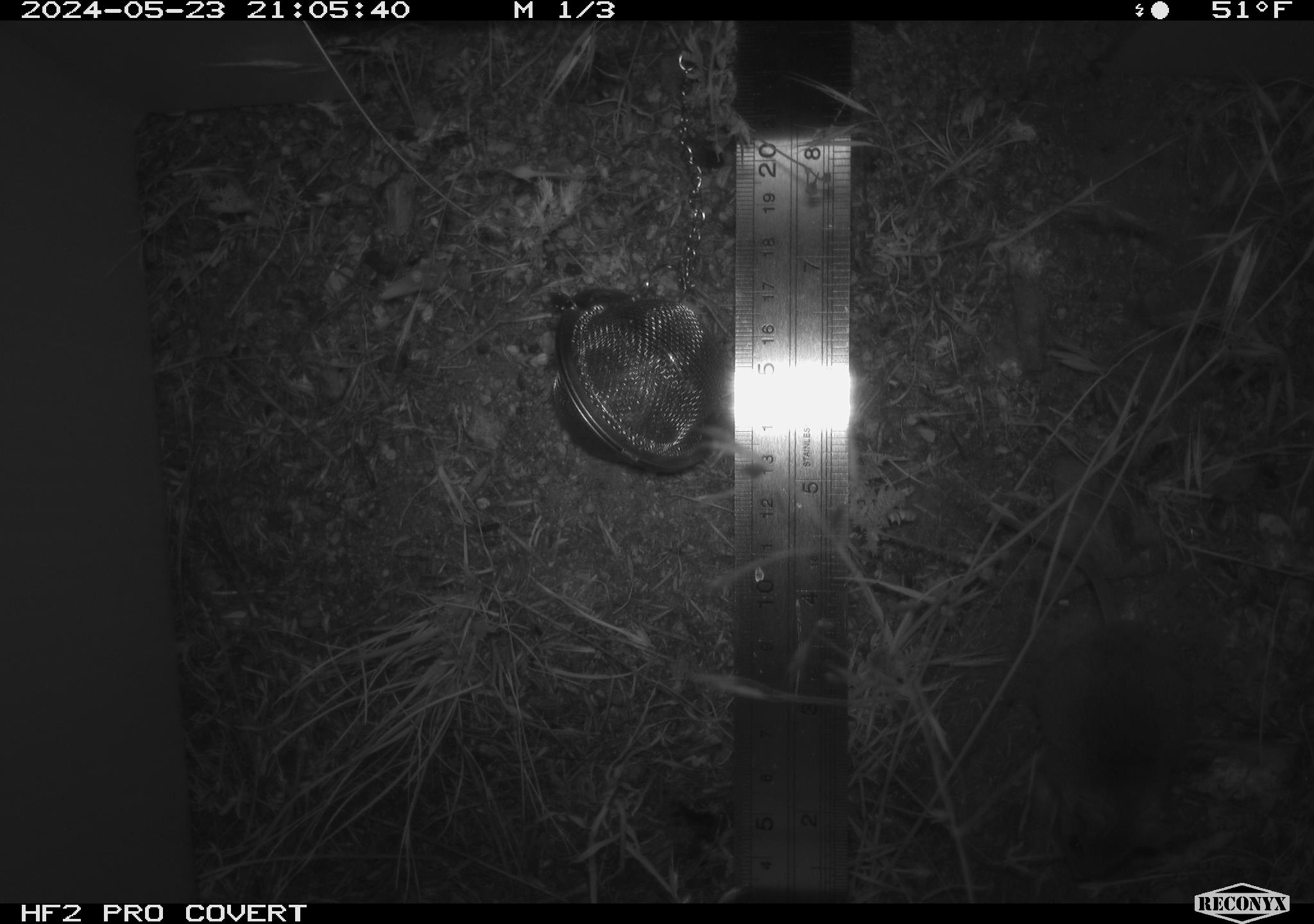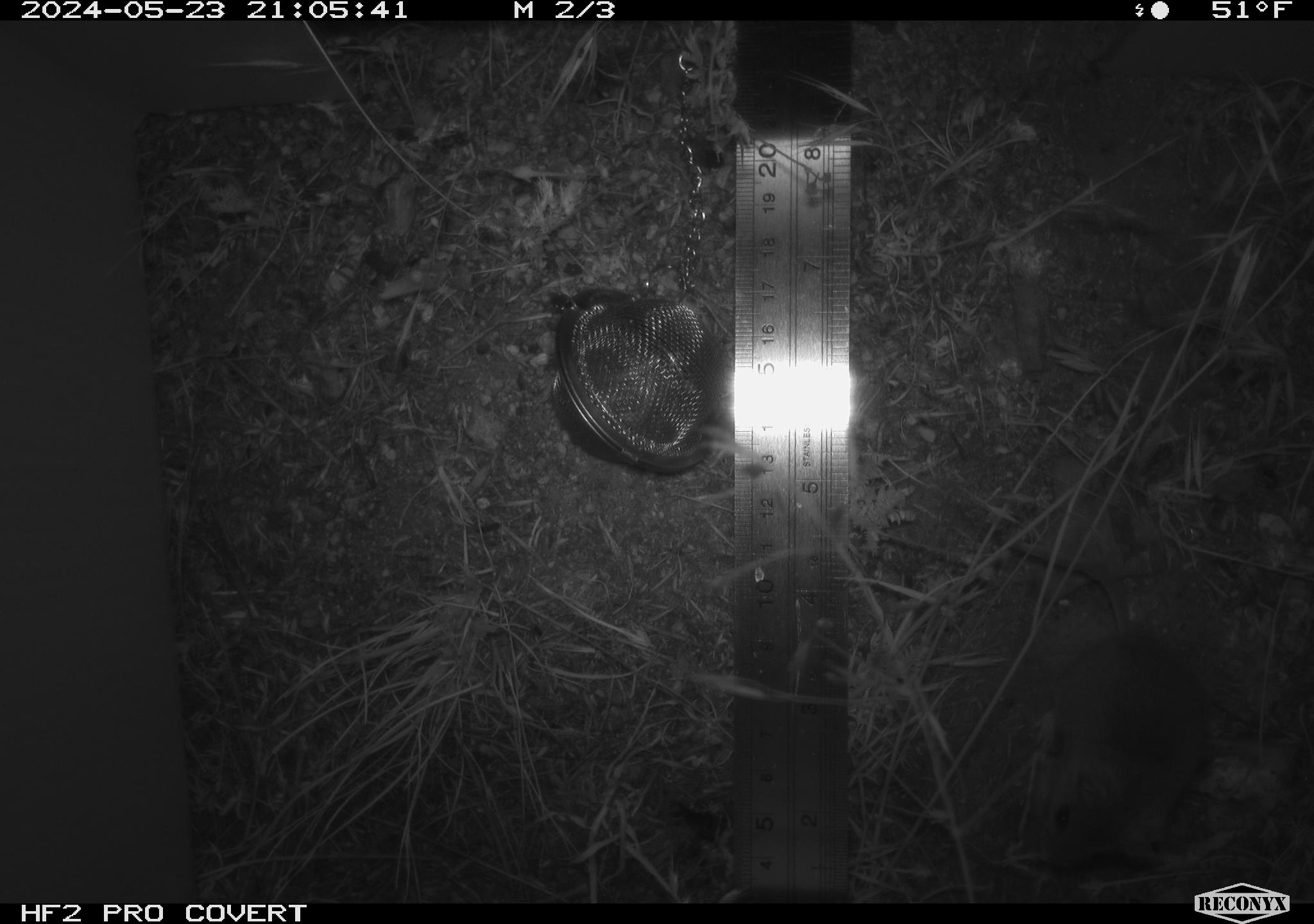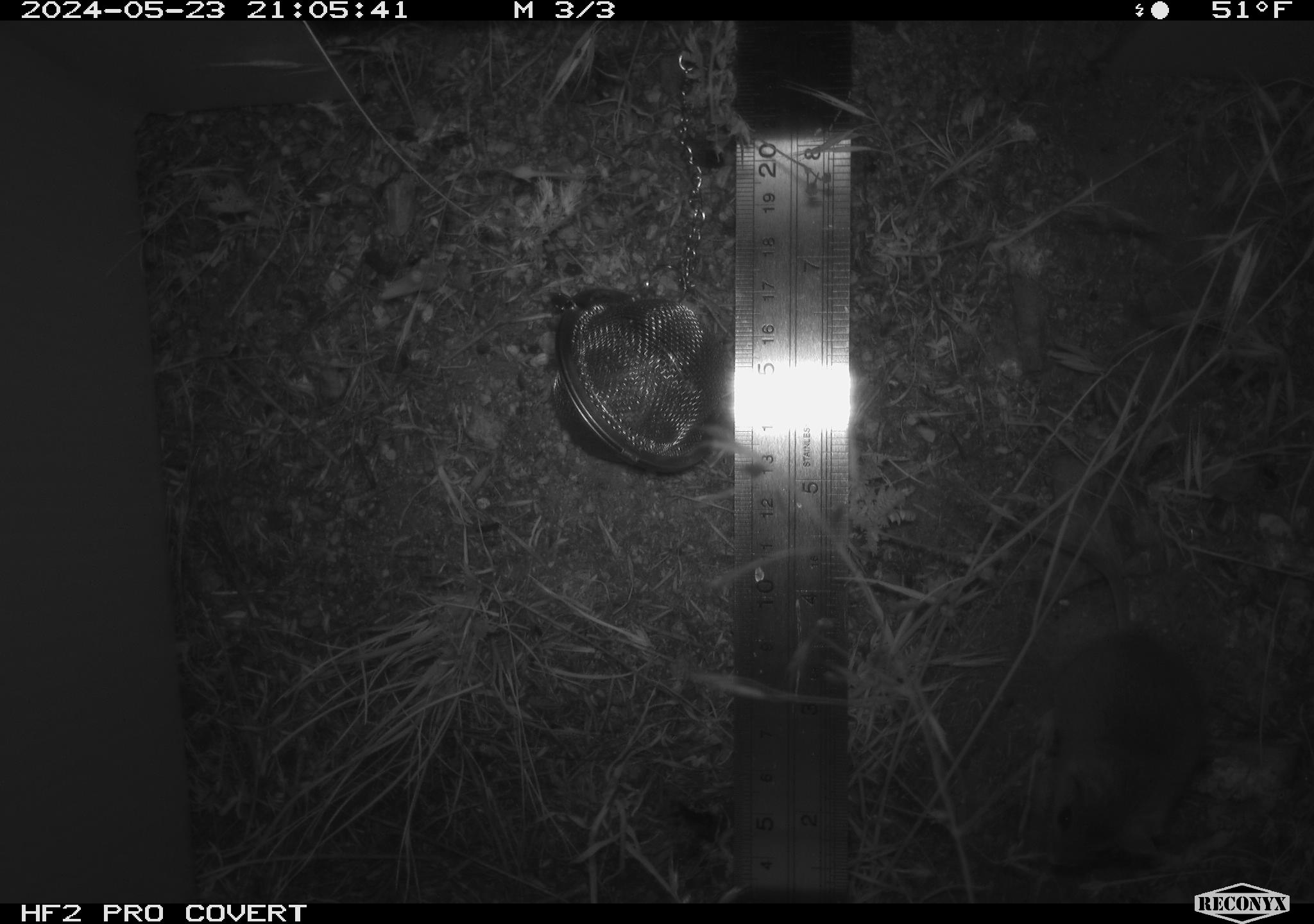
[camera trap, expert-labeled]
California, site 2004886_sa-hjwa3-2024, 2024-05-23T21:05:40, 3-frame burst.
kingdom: Animalia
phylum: Chordata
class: Mammalia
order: Rodentia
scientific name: Rodentia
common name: rodent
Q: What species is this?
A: Rodent (Rodentia).